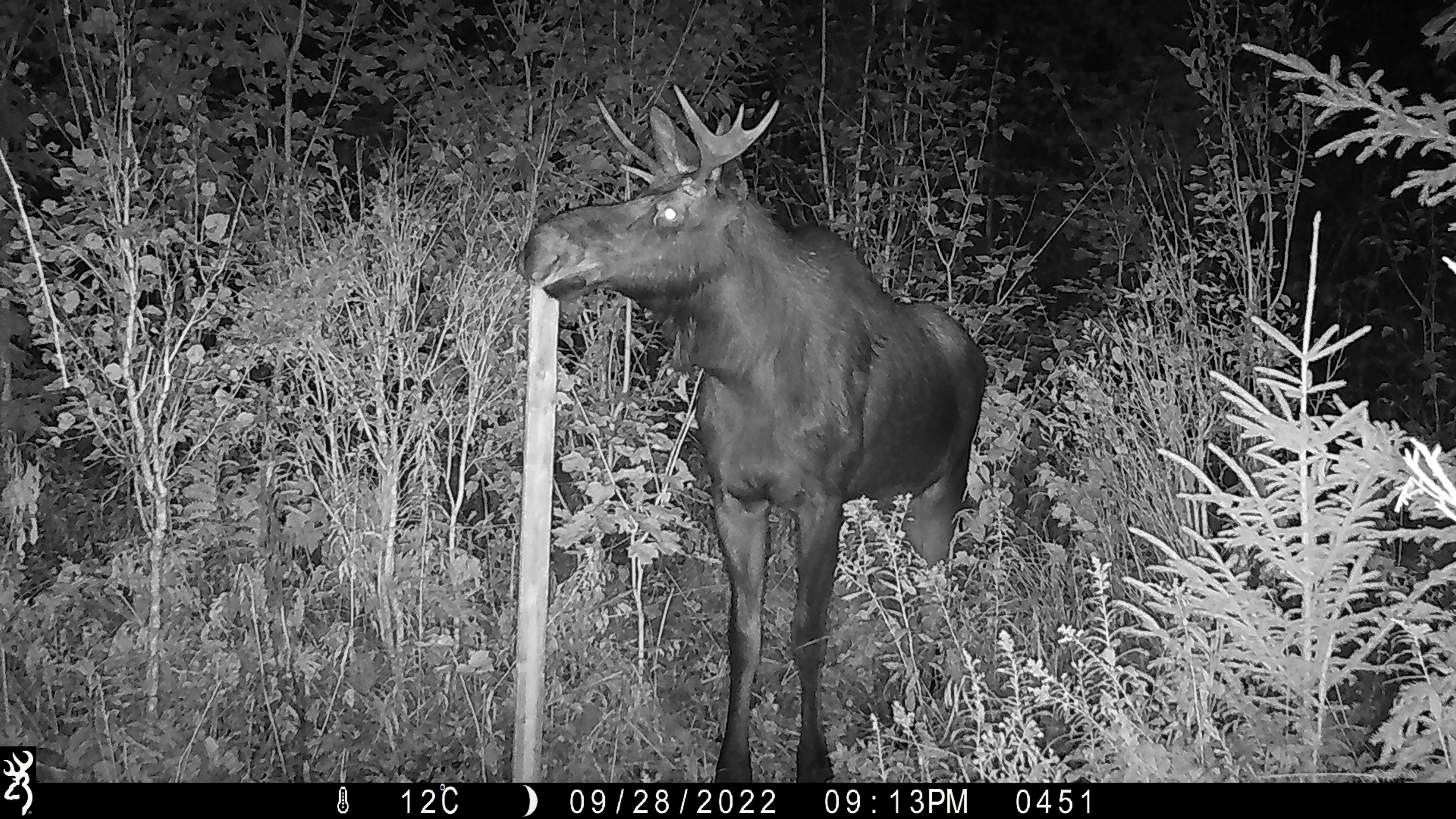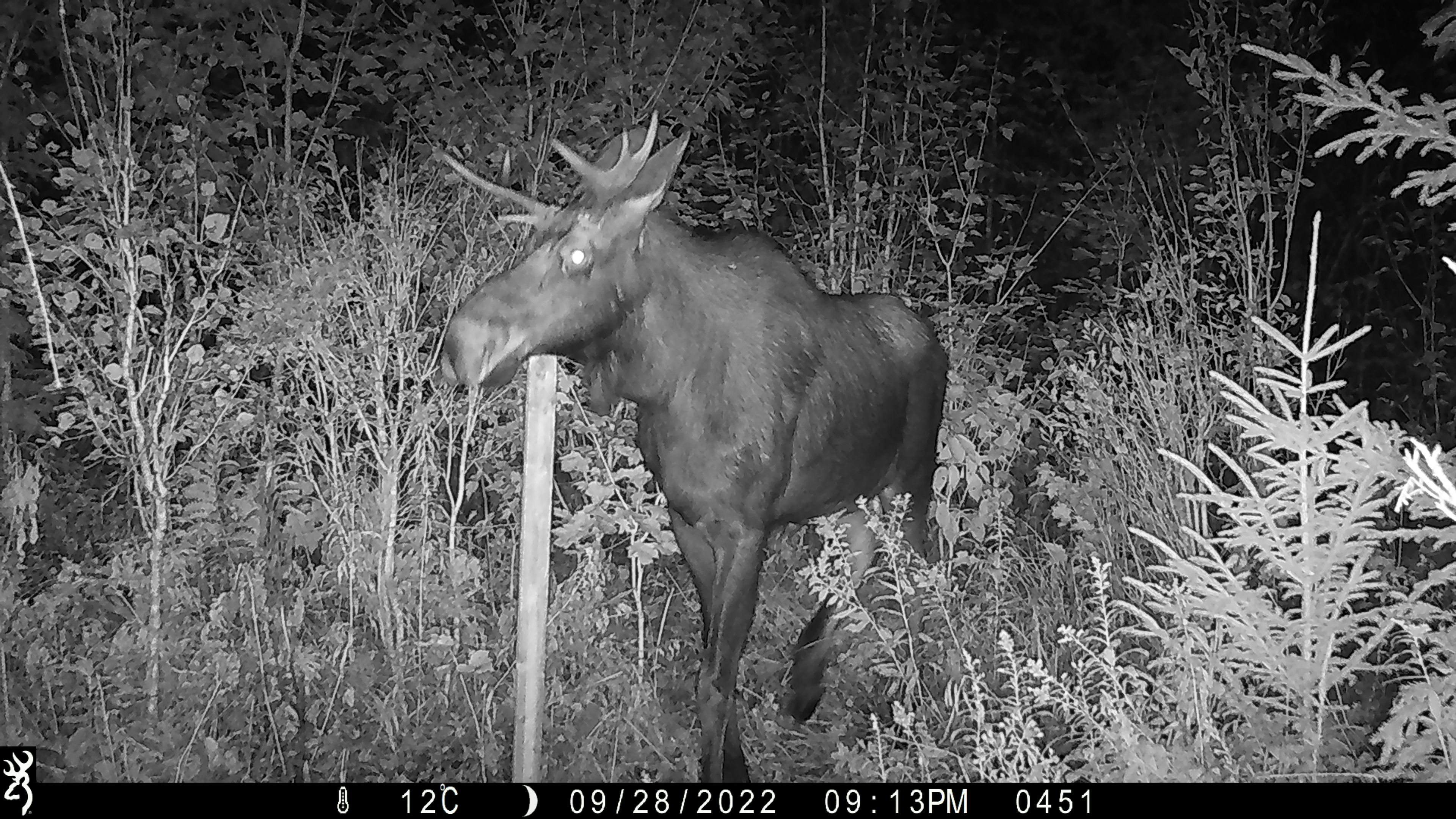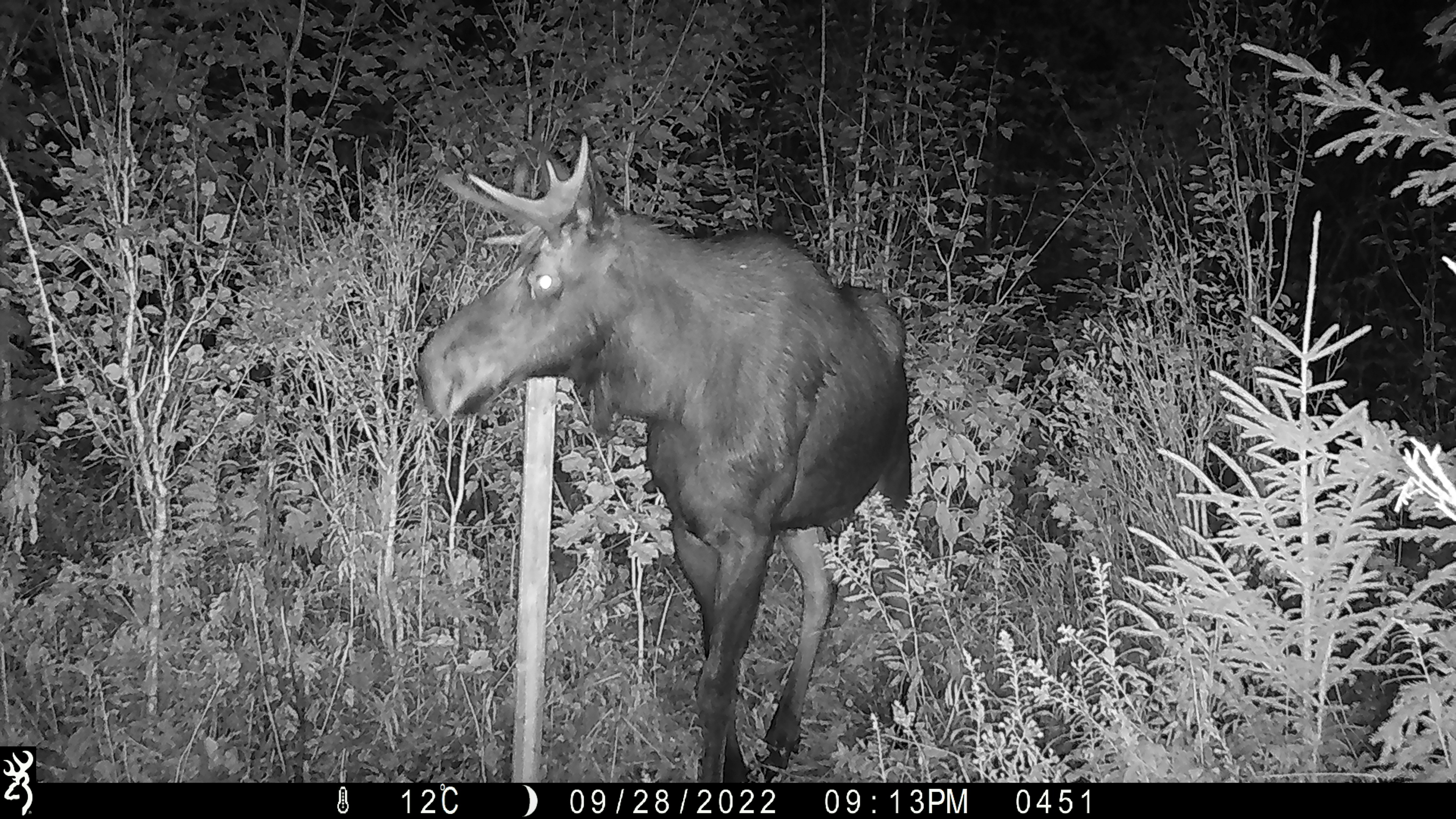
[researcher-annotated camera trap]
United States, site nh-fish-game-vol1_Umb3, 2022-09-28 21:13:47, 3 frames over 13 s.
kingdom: Animalia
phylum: Chordata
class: Mammalia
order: Artiodactyla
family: Cervidae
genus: Alces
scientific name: Alces alces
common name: moose